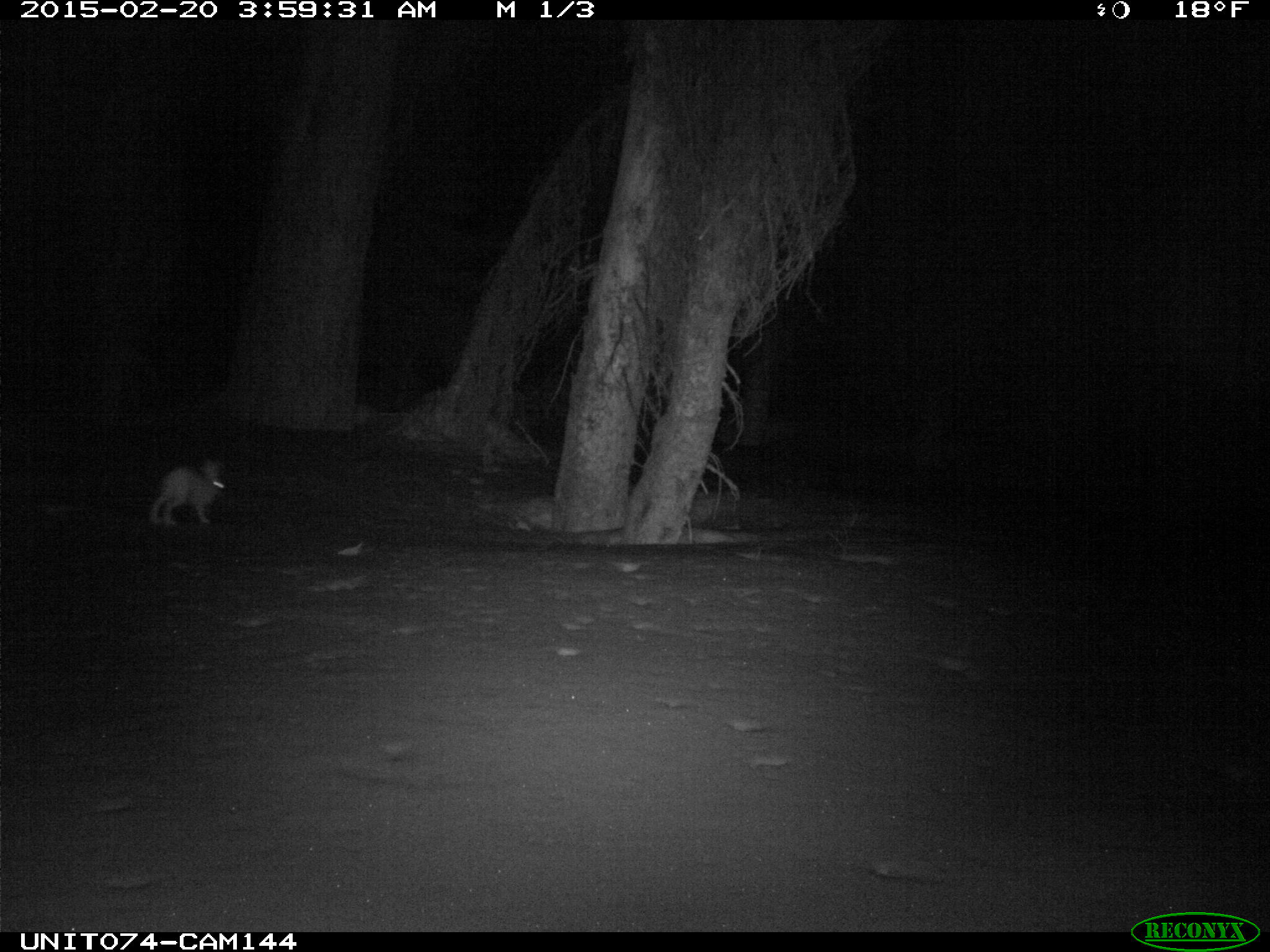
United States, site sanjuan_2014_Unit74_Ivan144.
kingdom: Animalia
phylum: Chordata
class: Mammalia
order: Lagomorpha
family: Leporidae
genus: Lepus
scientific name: Lepus americanus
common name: snowshoe hare